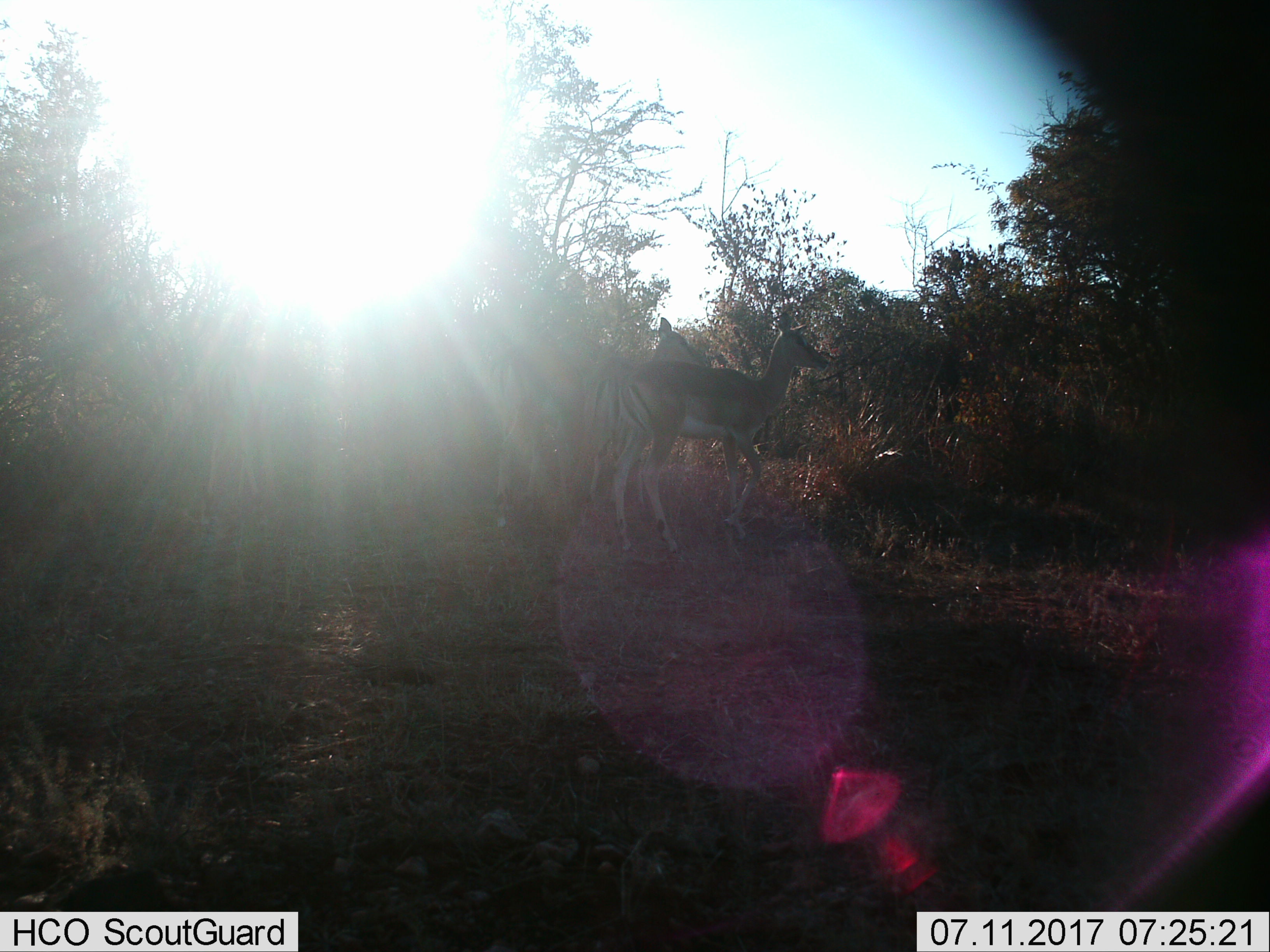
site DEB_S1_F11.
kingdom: Animalia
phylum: Chordata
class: Mammalia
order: Artiodactyla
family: Bovidae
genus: Aepyceros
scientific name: Aepyceros melampus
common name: impala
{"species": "impala (Aepyceros melampus)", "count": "3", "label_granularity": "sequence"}